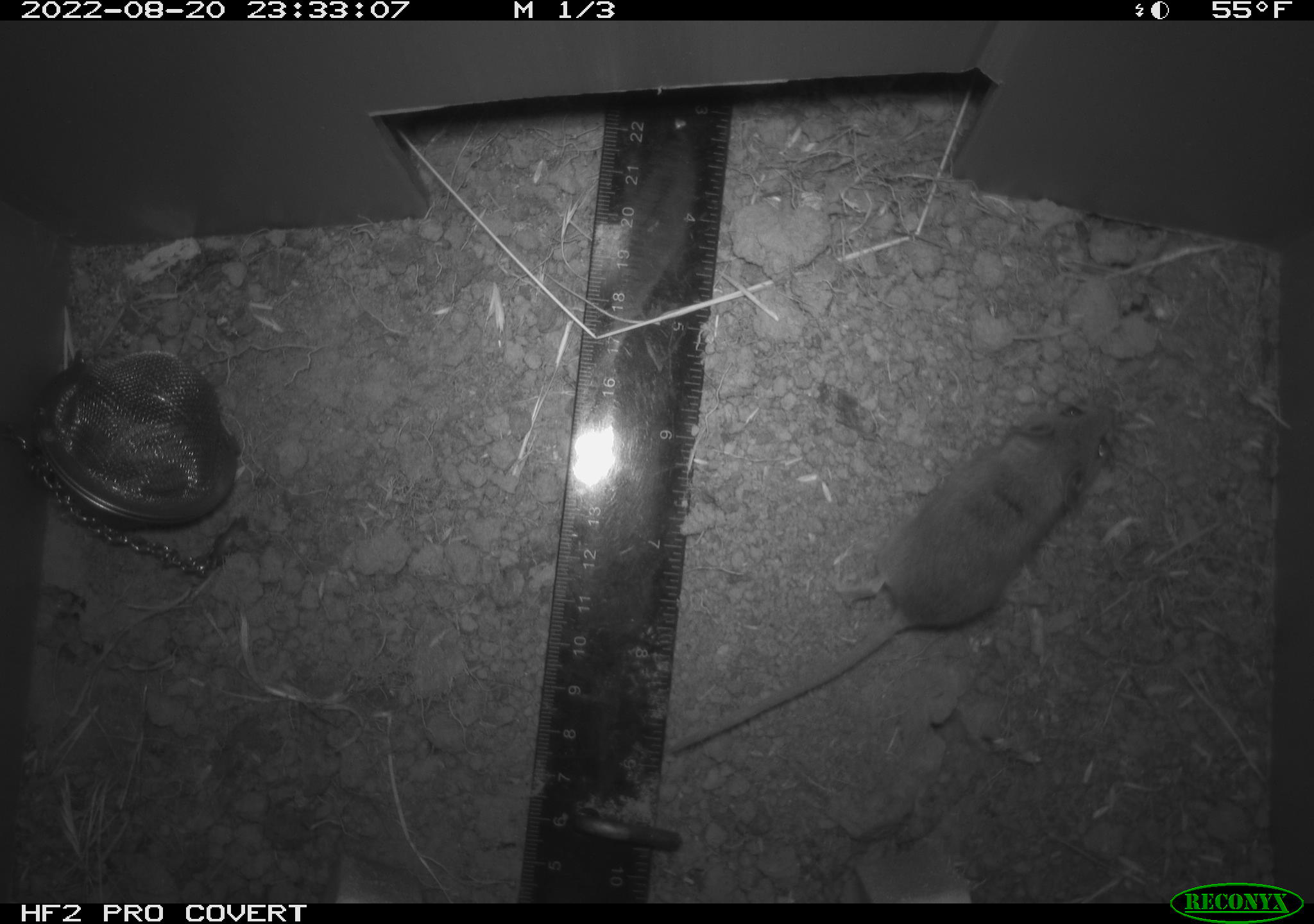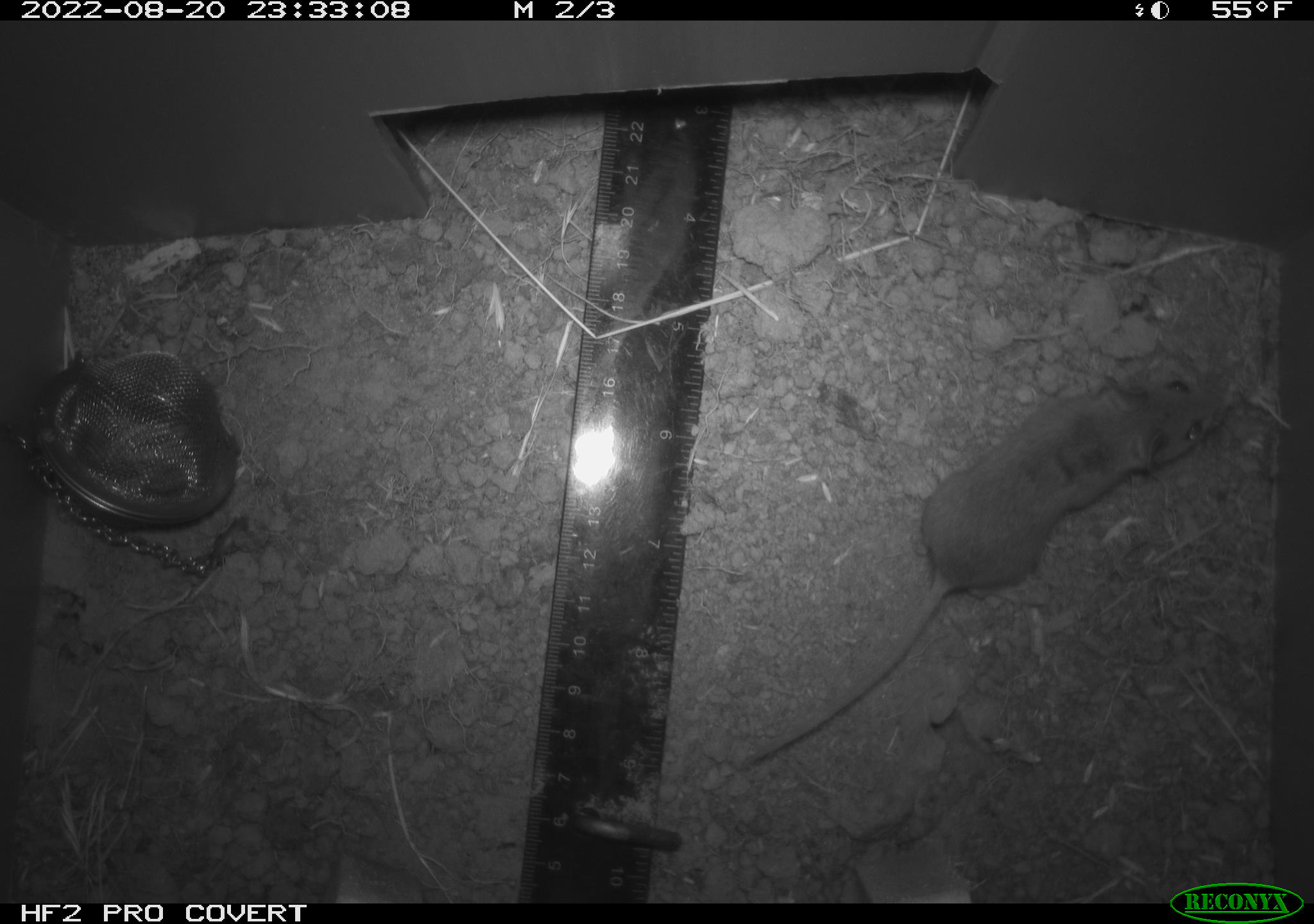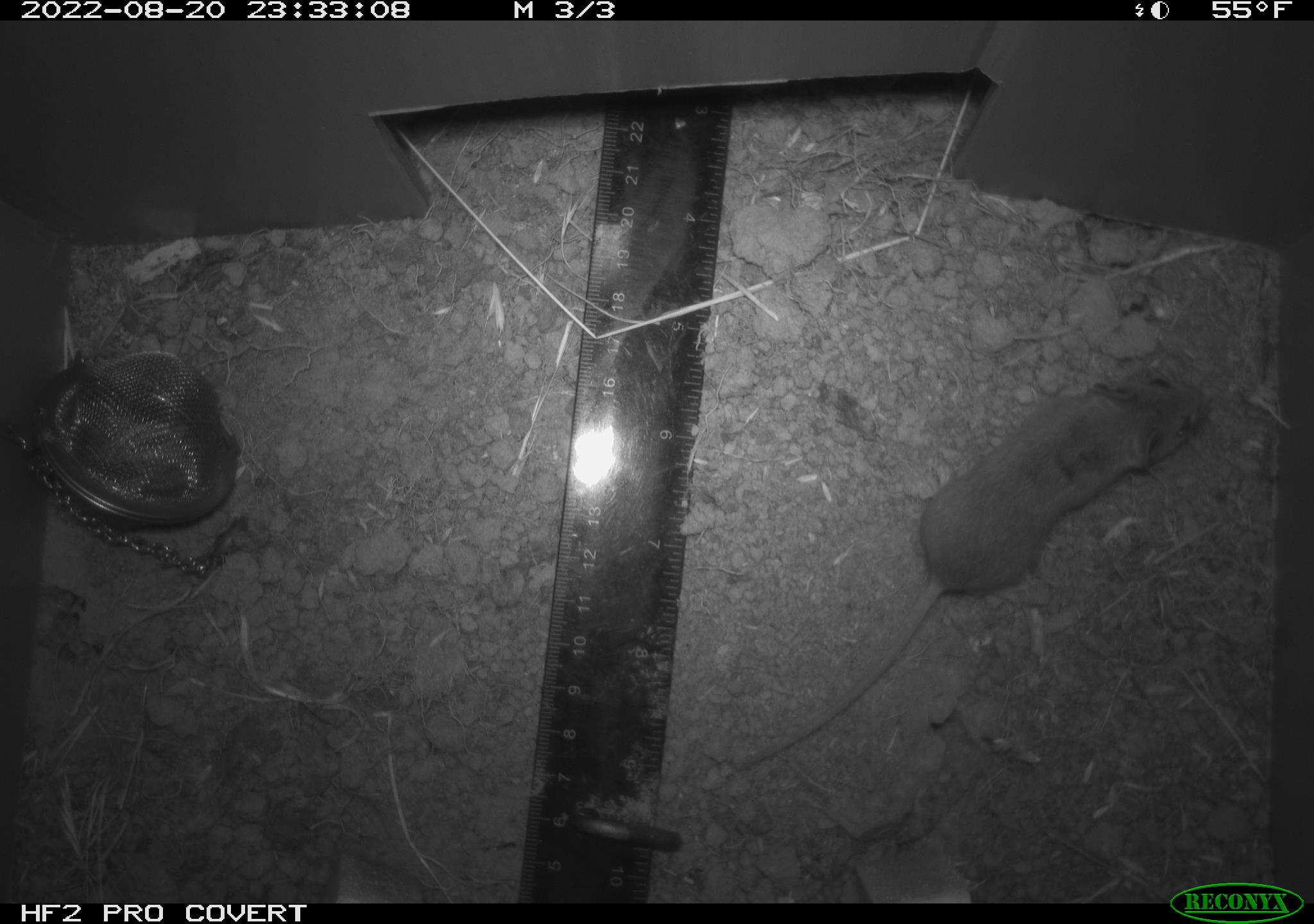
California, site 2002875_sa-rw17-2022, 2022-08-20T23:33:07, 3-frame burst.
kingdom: Animalia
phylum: Chordata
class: Mammalia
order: Rodentia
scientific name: Rodentia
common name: mouse species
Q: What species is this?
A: Mouse species (Rodentia).